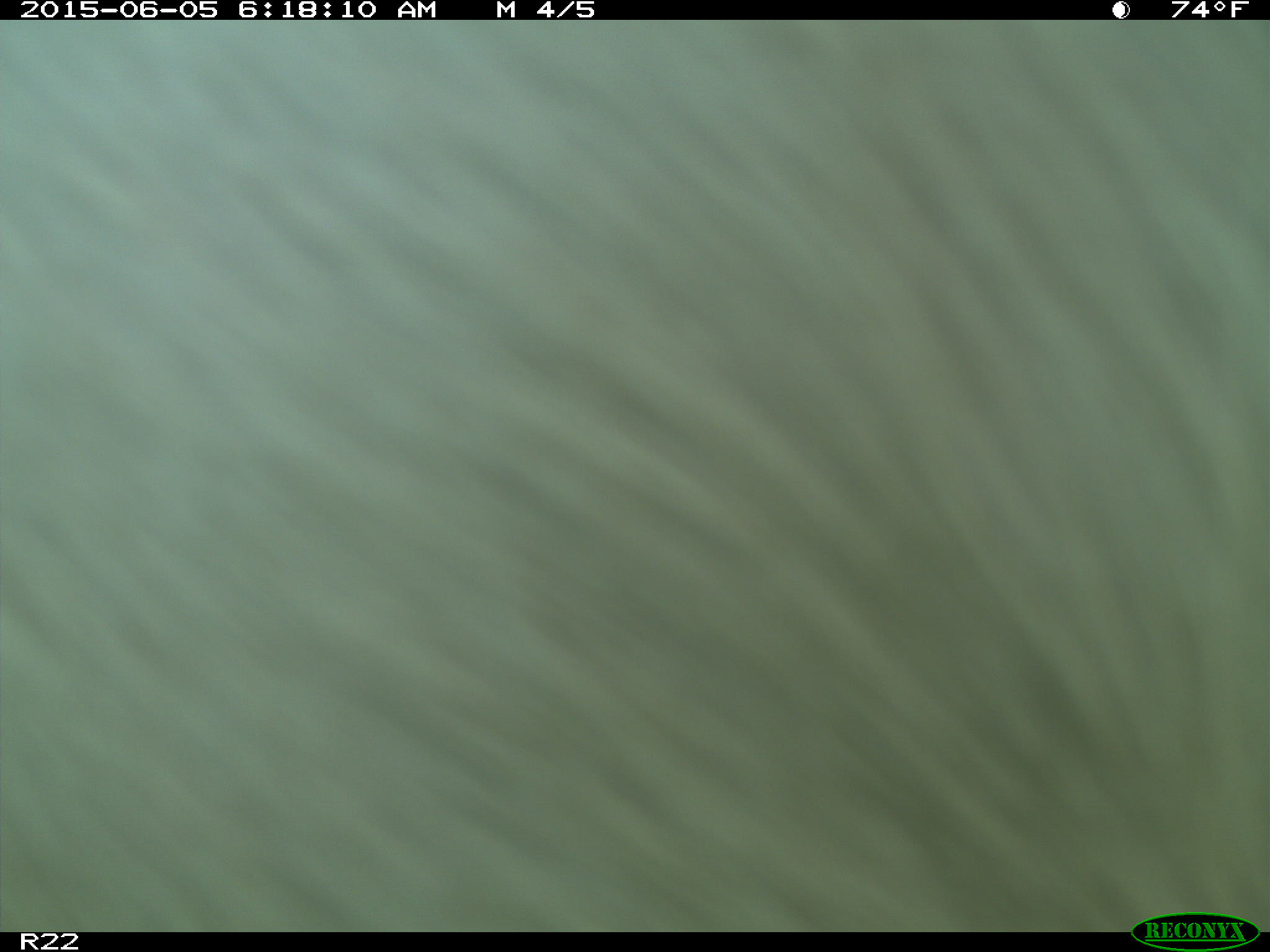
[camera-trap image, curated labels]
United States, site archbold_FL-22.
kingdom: Animalia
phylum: Chordata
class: Mammalia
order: Artiodactyla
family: Bovidae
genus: Bos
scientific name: Bos taurus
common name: domestic cow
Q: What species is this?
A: Bos taurus (domestic cow).